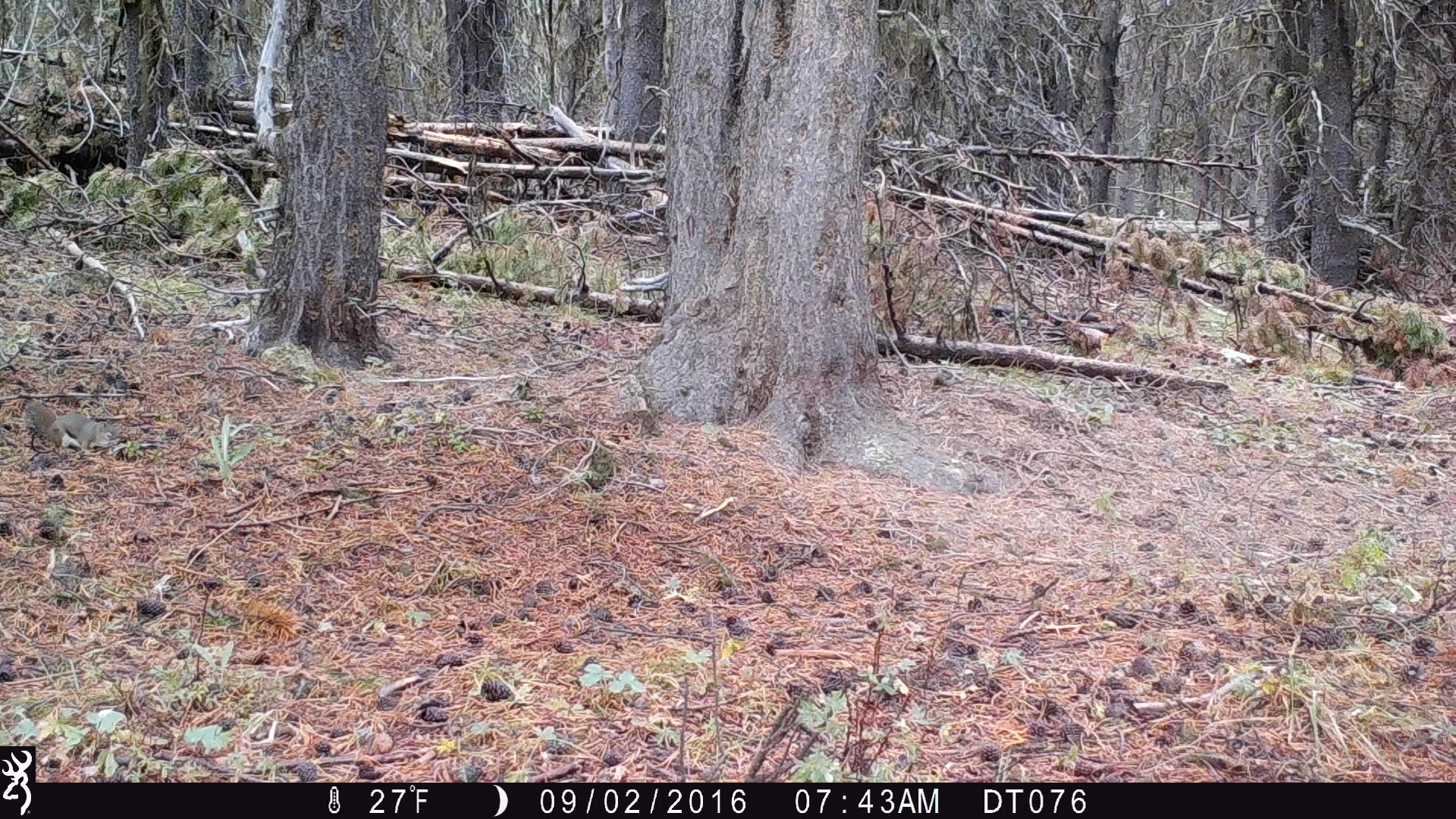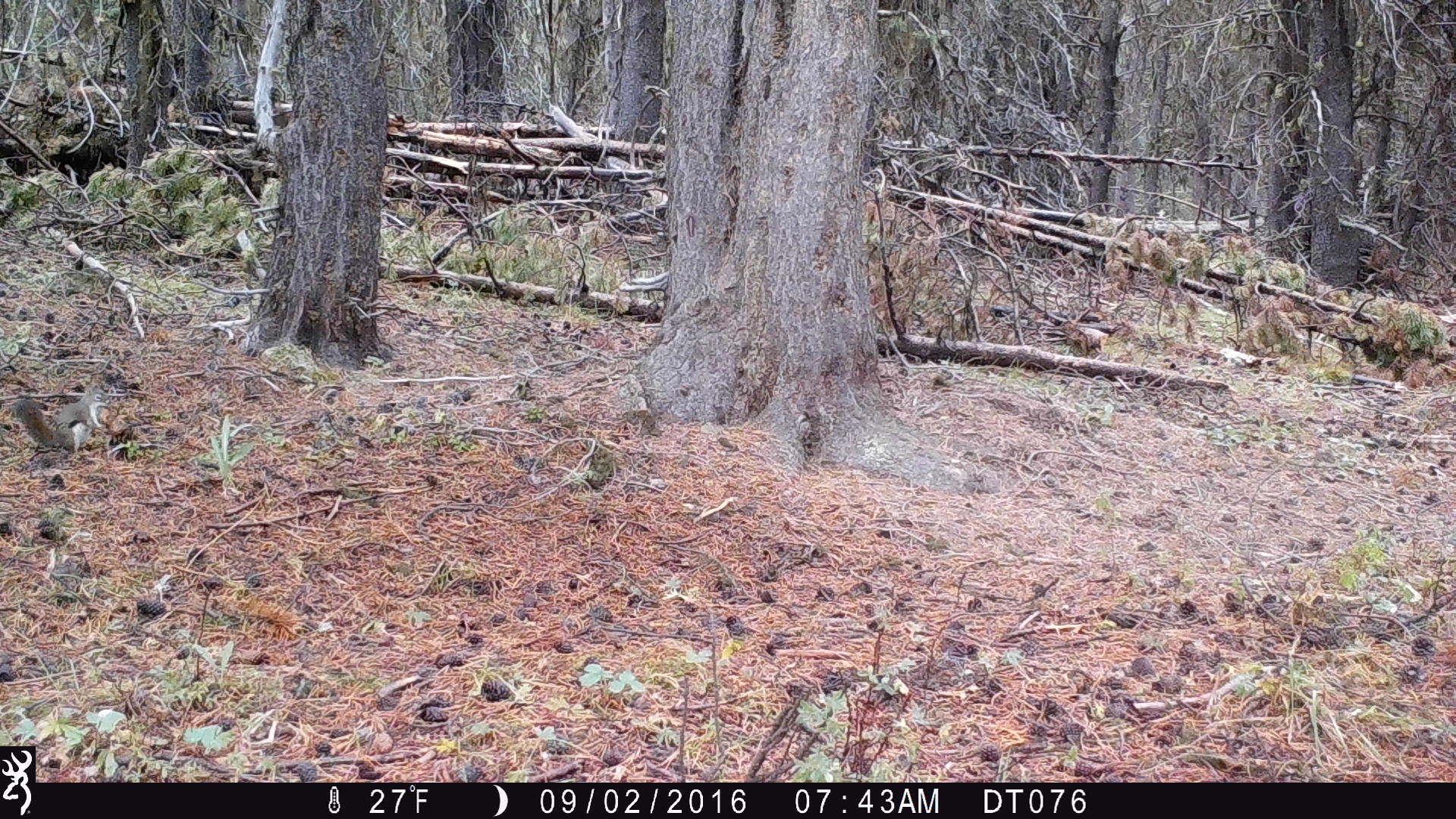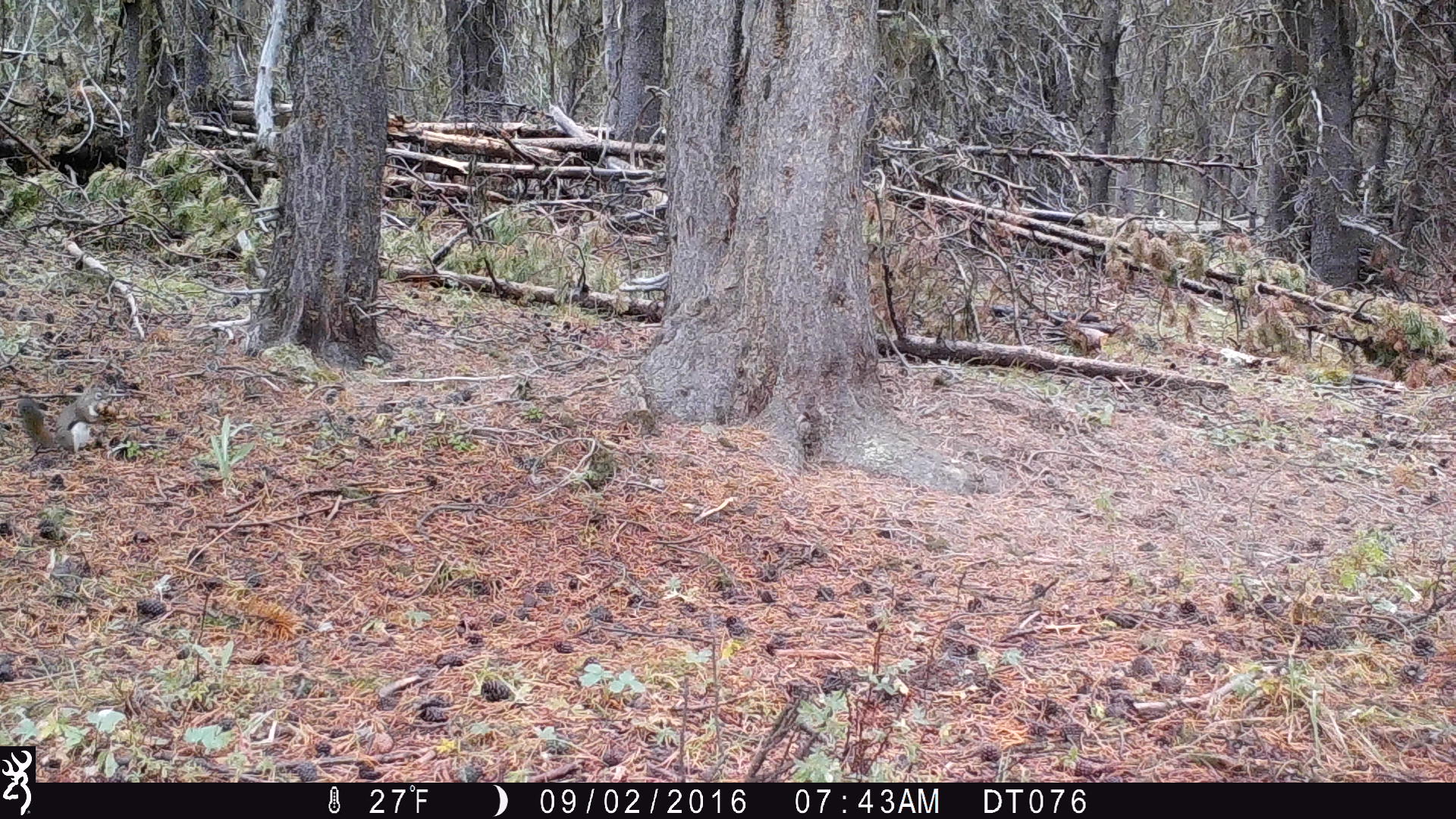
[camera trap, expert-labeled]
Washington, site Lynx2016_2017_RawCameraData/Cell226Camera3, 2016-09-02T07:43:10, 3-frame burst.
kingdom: Animalia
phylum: Chordata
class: Mammalia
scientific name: Mammalia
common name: small mammal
Small mammal (Mammalia). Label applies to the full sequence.